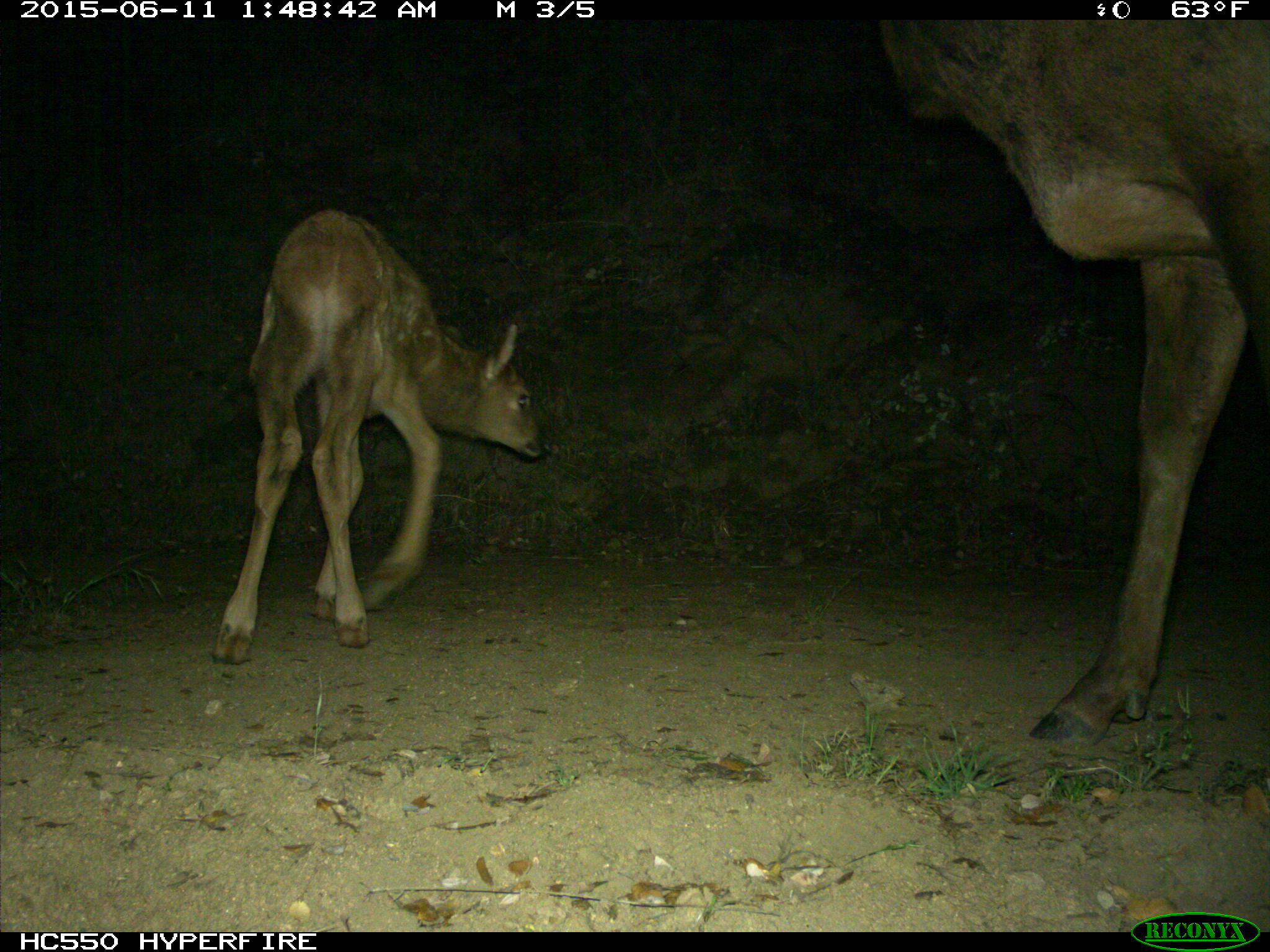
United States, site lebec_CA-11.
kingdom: Animalia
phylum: Chordata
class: Mammalia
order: Artiodactyla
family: Cervidae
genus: Cervus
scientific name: Cervus canadensis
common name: elk